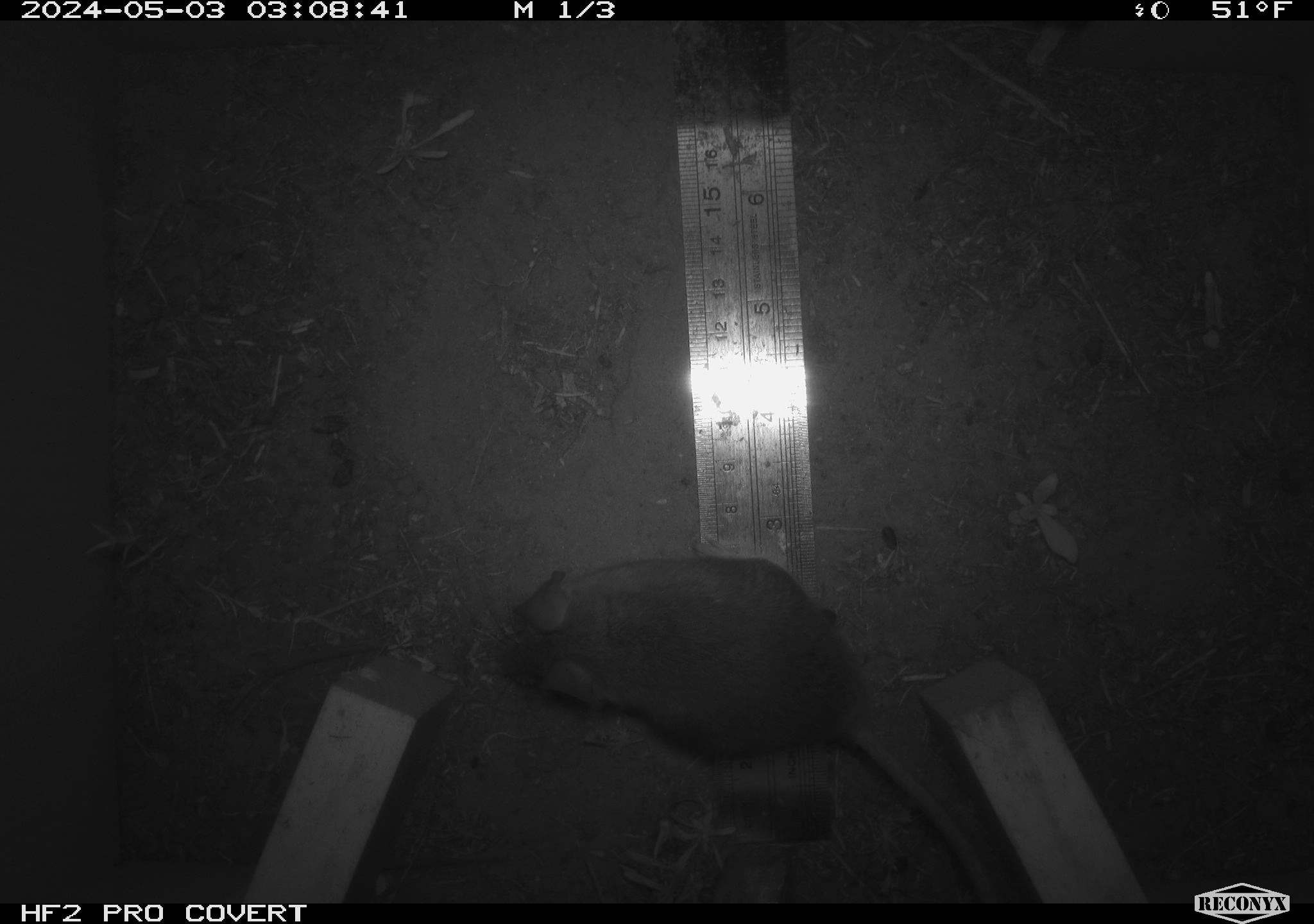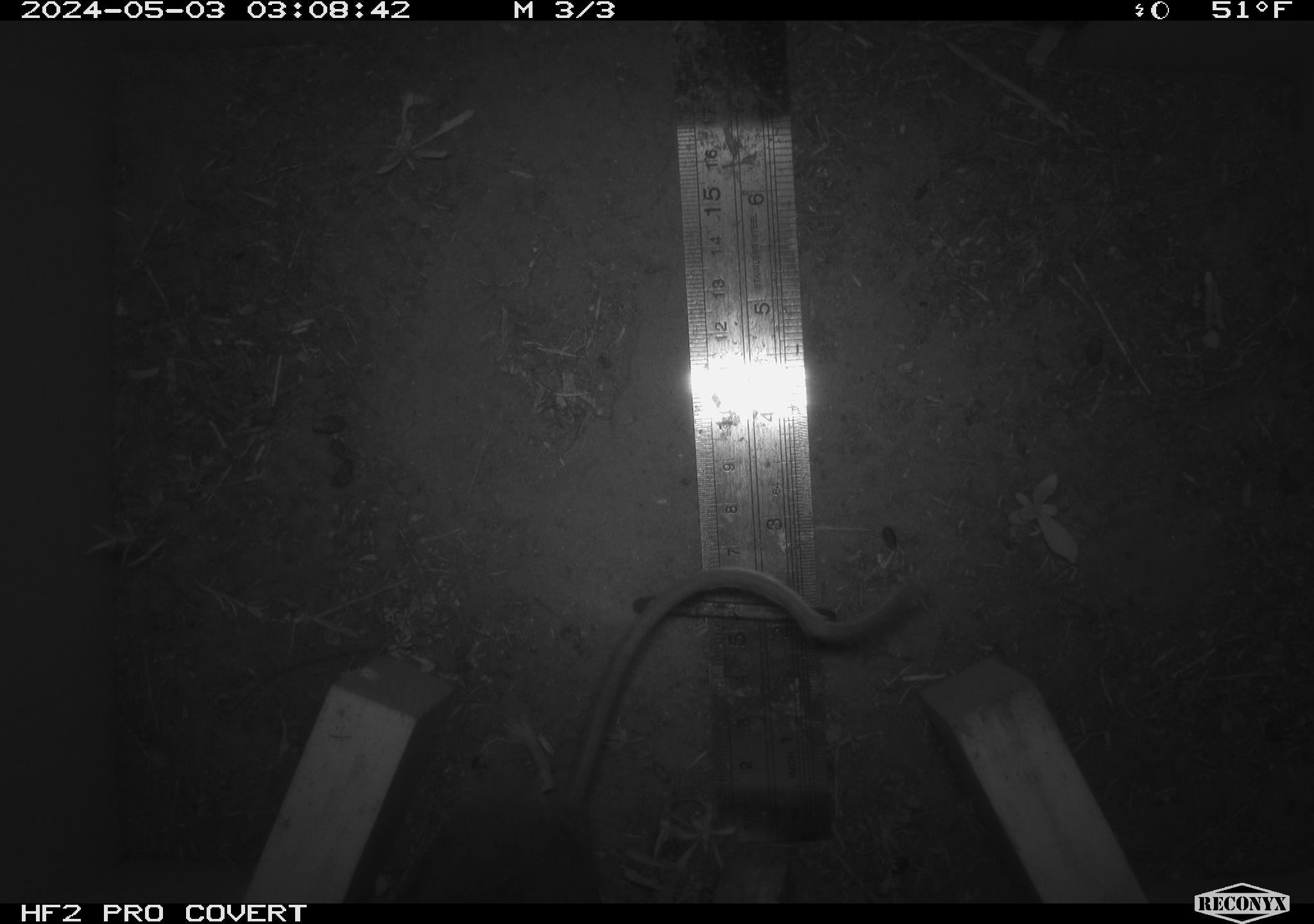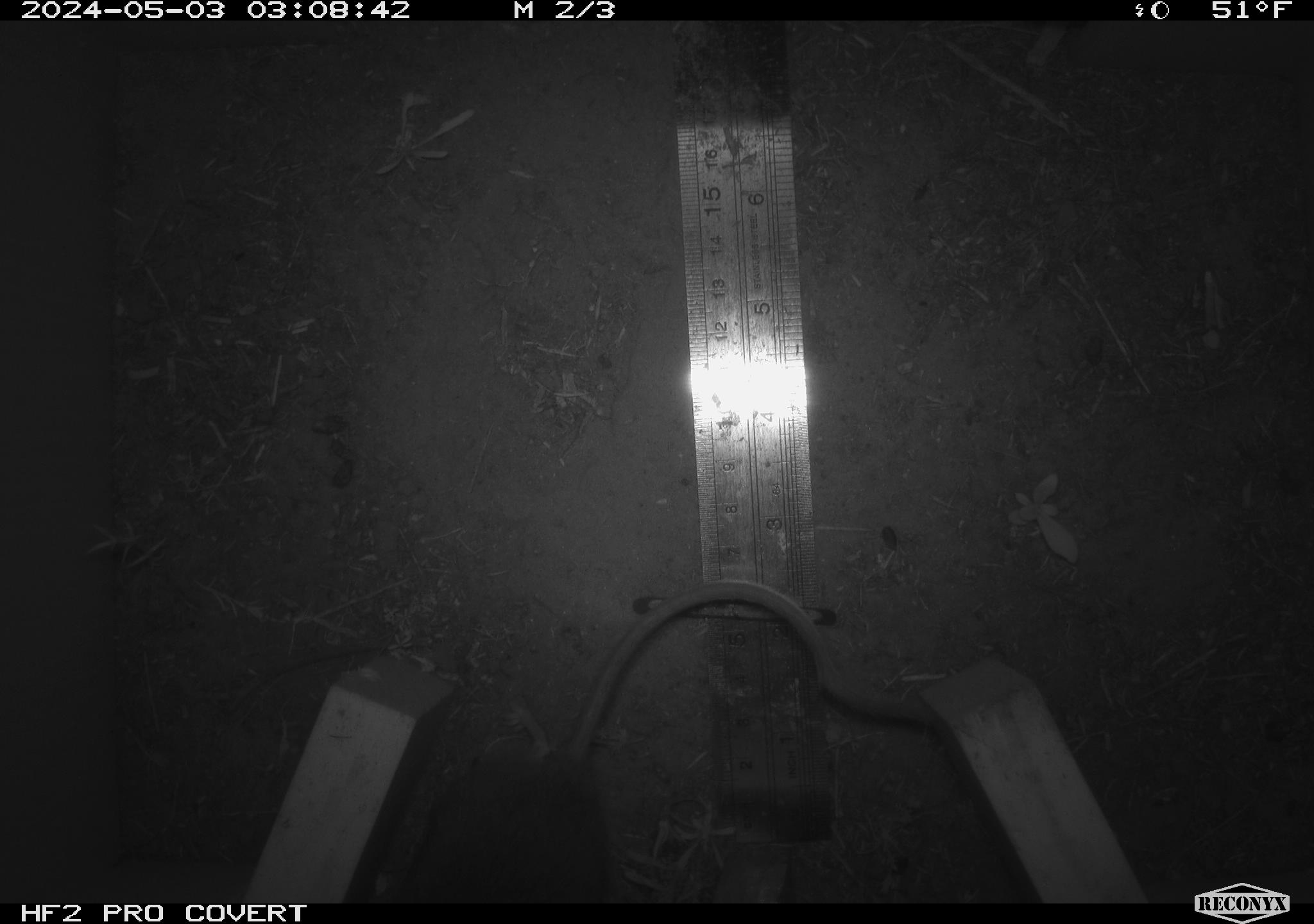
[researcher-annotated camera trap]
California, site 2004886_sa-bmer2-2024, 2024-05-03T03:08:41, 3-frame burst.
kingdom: Animalia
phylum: Chordata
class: Mammalia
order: Rodentia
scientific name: Rodentia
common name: mouse species